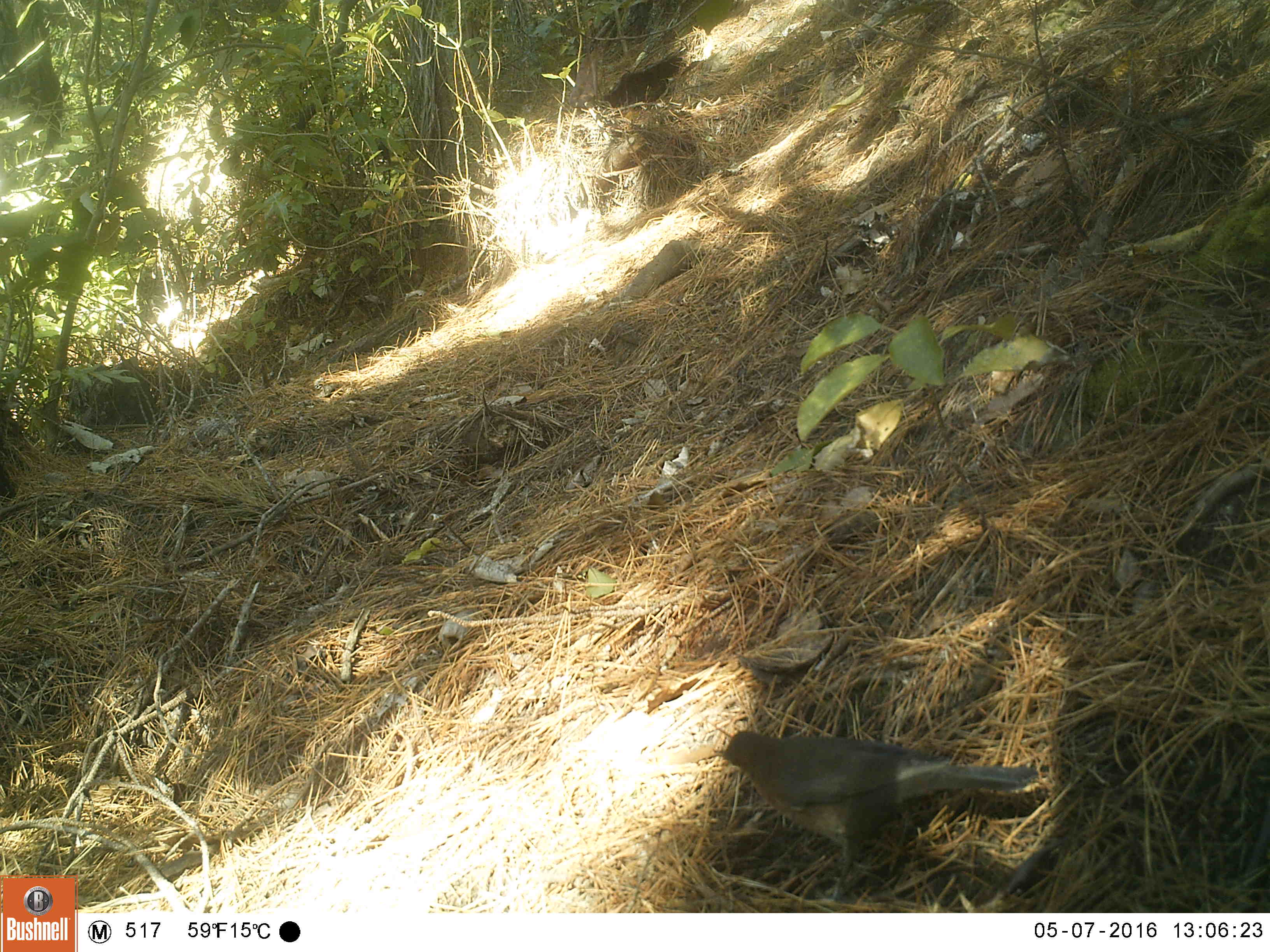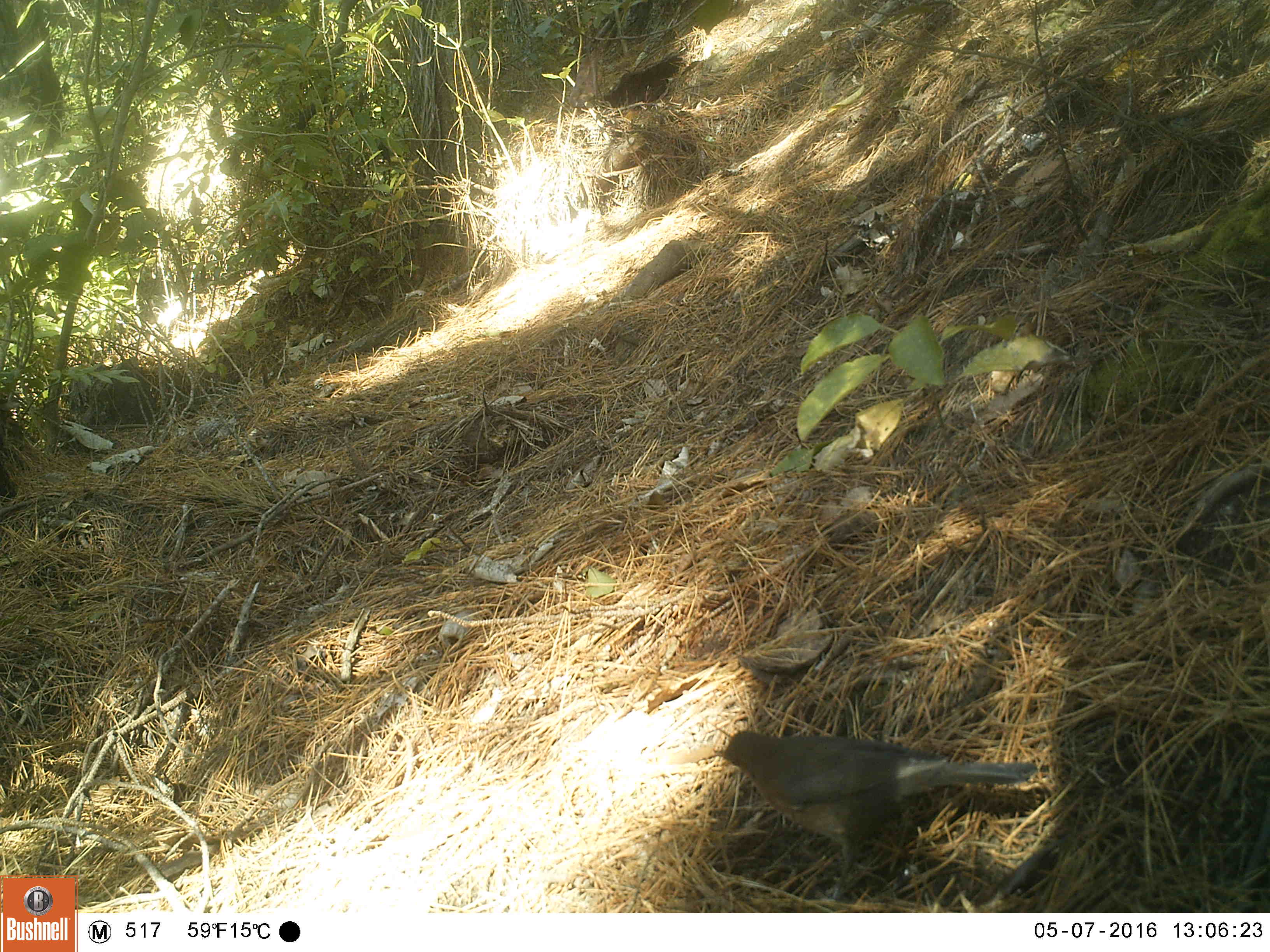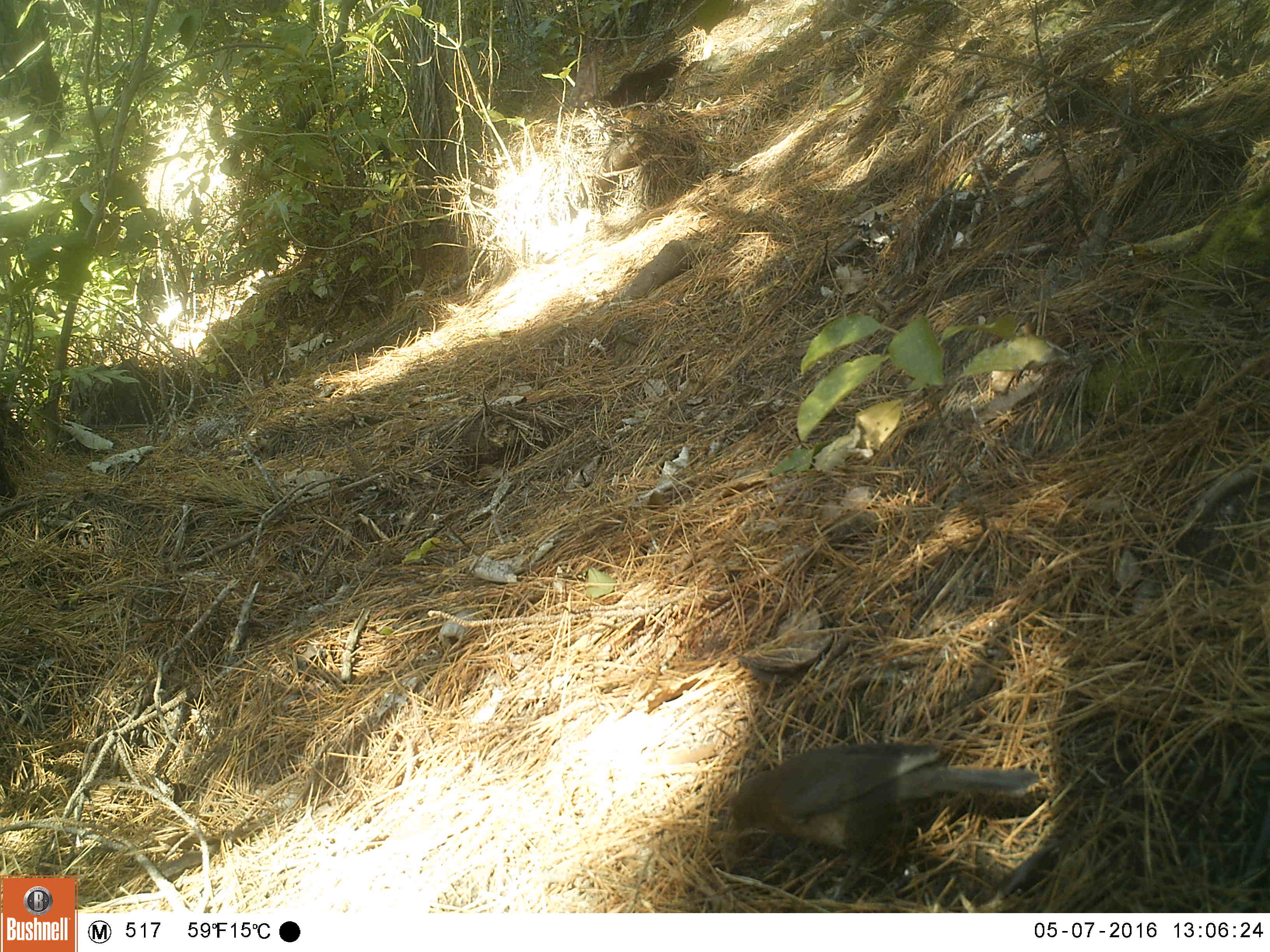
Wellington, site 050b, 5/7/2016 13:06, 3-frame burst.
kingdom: Animalia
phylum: Chordata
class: Aves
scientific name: Aves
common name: bird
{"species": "bird (Aves)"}